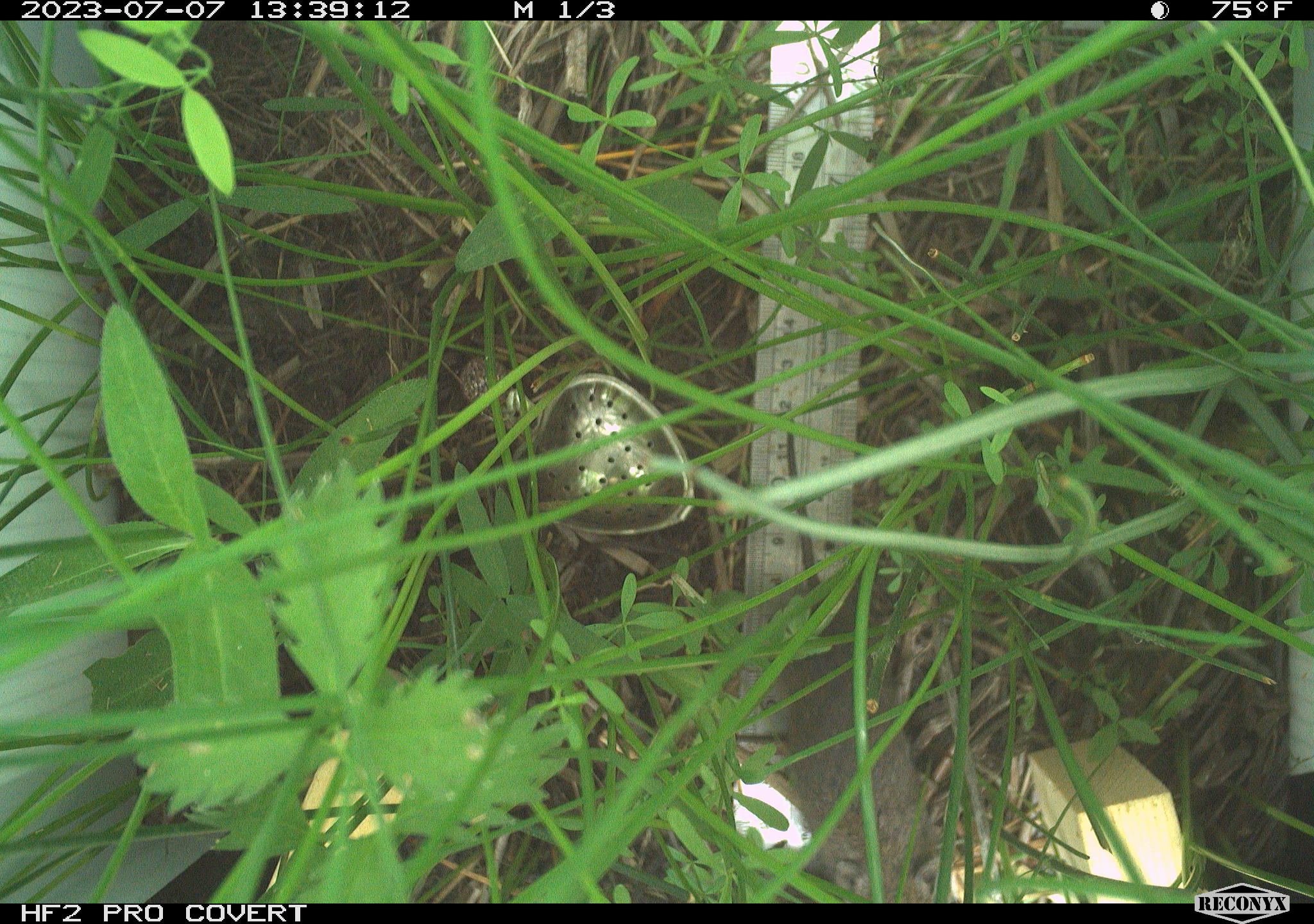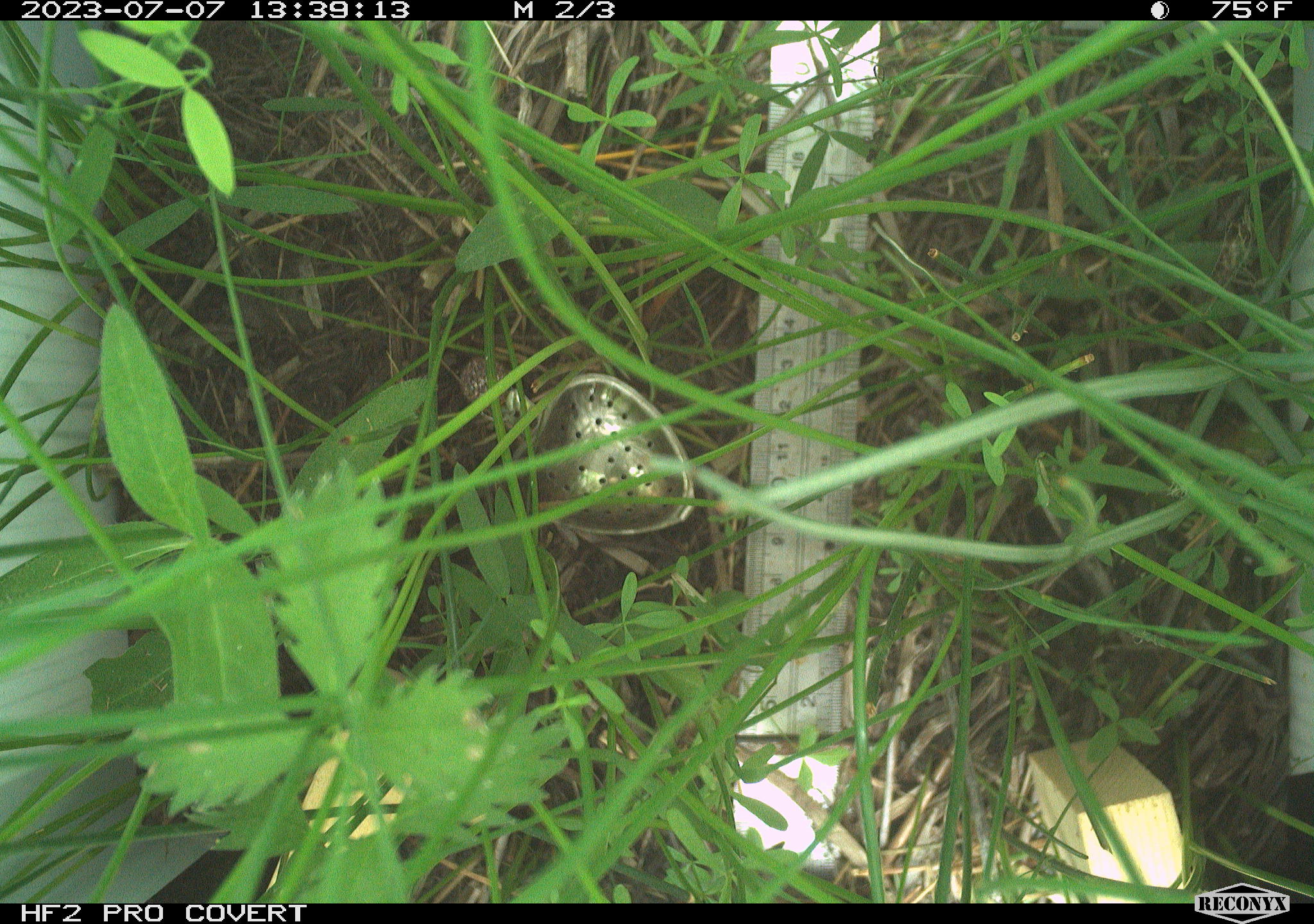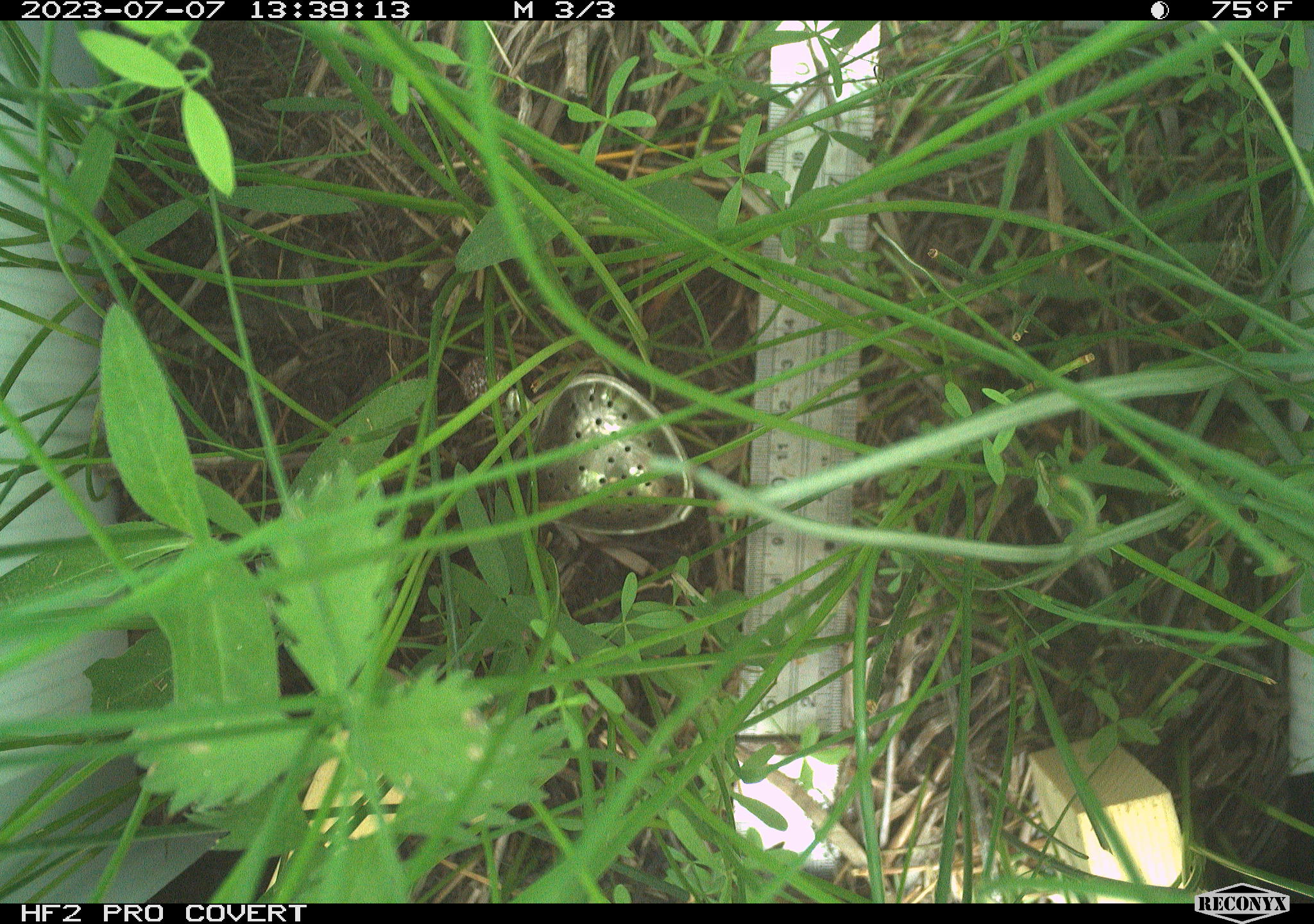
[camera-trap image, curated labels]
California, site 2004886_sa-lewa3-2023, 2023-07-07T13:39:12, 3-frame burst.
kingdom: Animalia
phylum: Chordata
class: Mammalia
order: Rodentia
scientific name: Rodentia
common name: rodent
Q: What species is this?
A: Rodent (Rodentia).